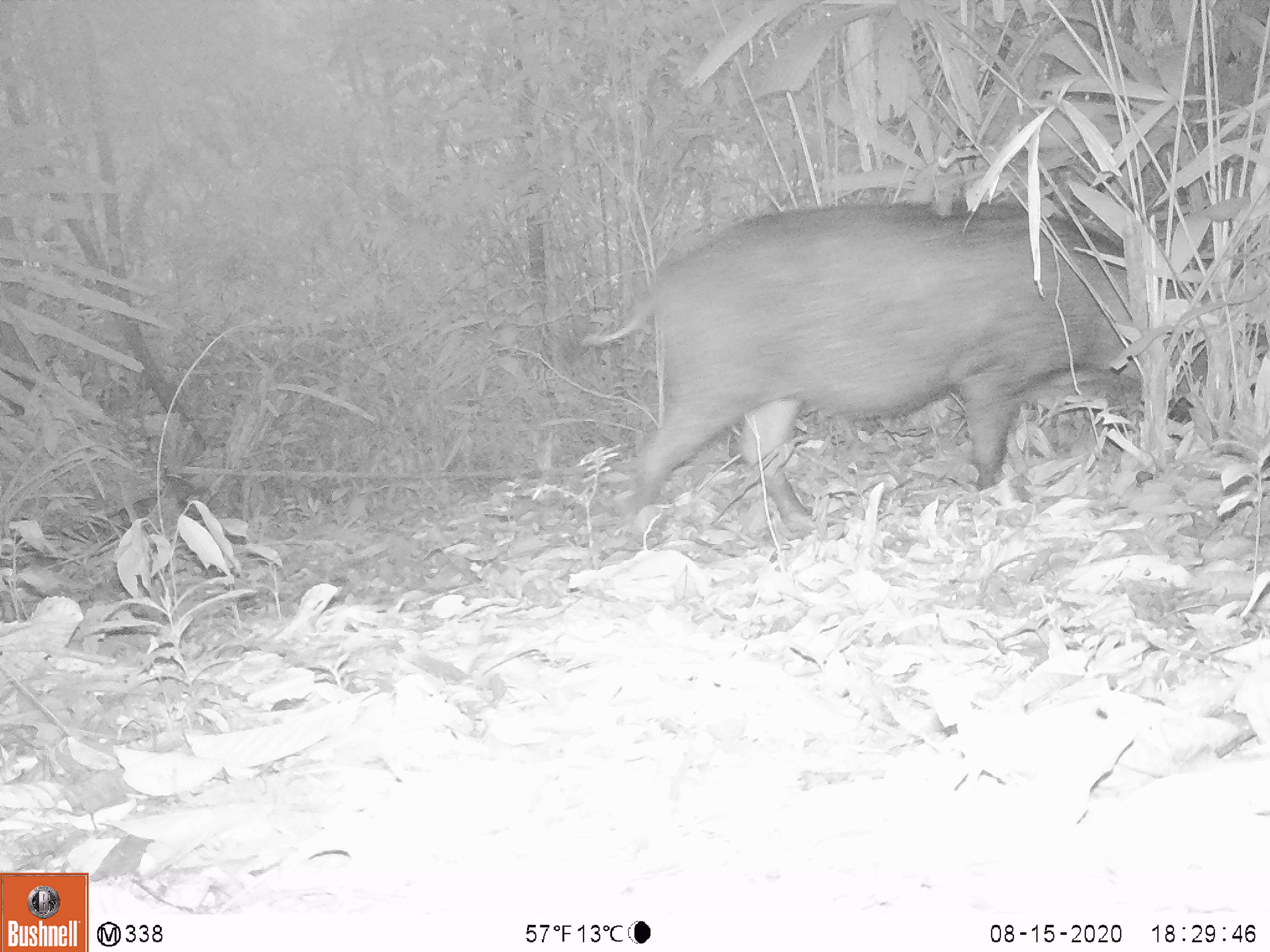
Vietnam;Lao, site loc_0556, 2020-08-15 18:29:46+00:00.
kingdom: Animalia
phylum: Chordata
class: Mammalia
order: Artiodactyla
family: Suidae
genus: Sus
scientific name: Sus scrofa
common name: eurasian wild pig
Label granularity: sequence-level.